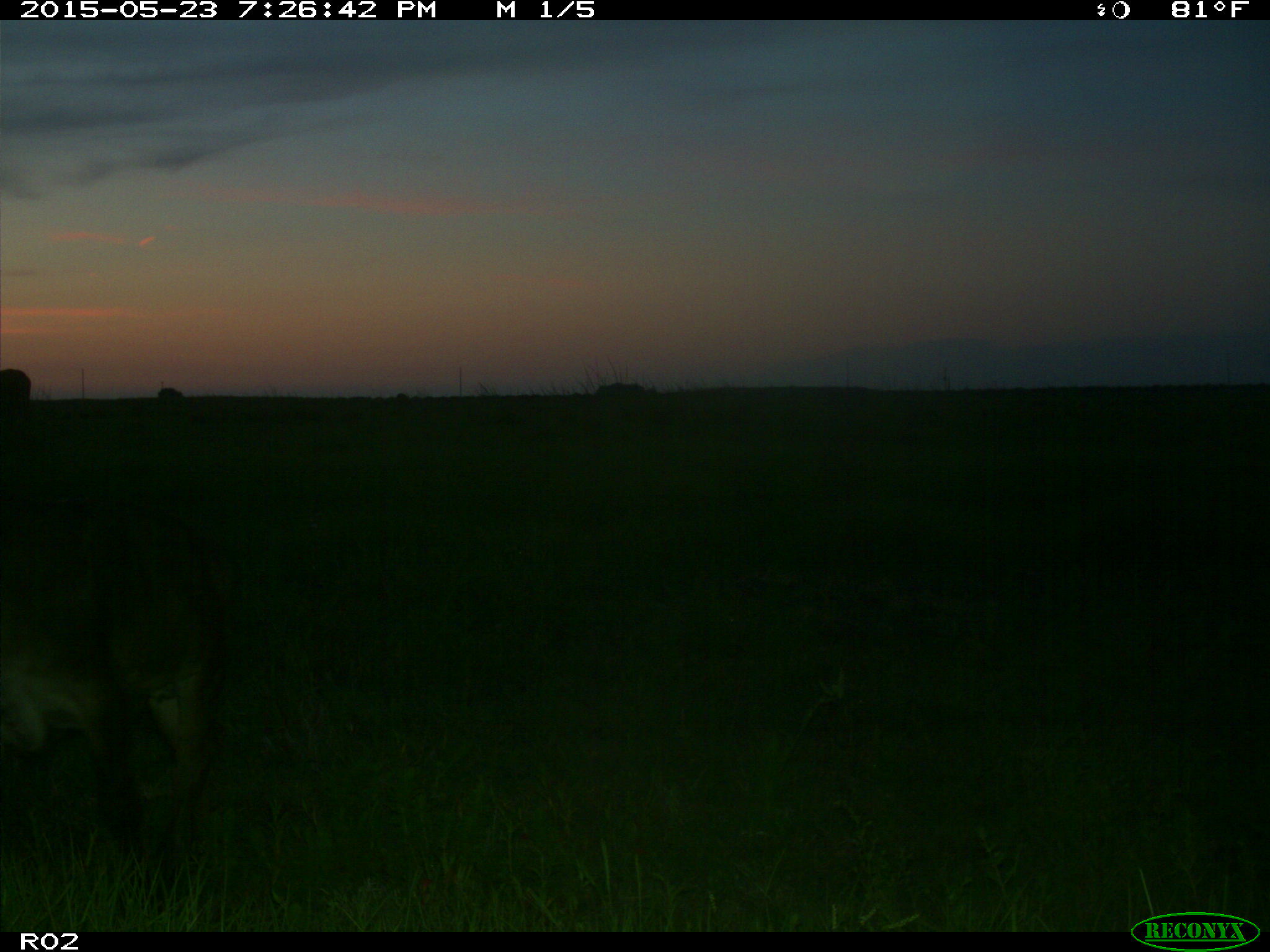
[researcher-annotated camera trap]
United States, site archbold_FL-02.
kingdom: Animalia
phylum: Chordata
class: Mammalia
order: Artiodactyla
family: Bovidae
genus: Bos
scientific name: Bos taurus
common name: domestic cow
Bos taurus (domestic cow).